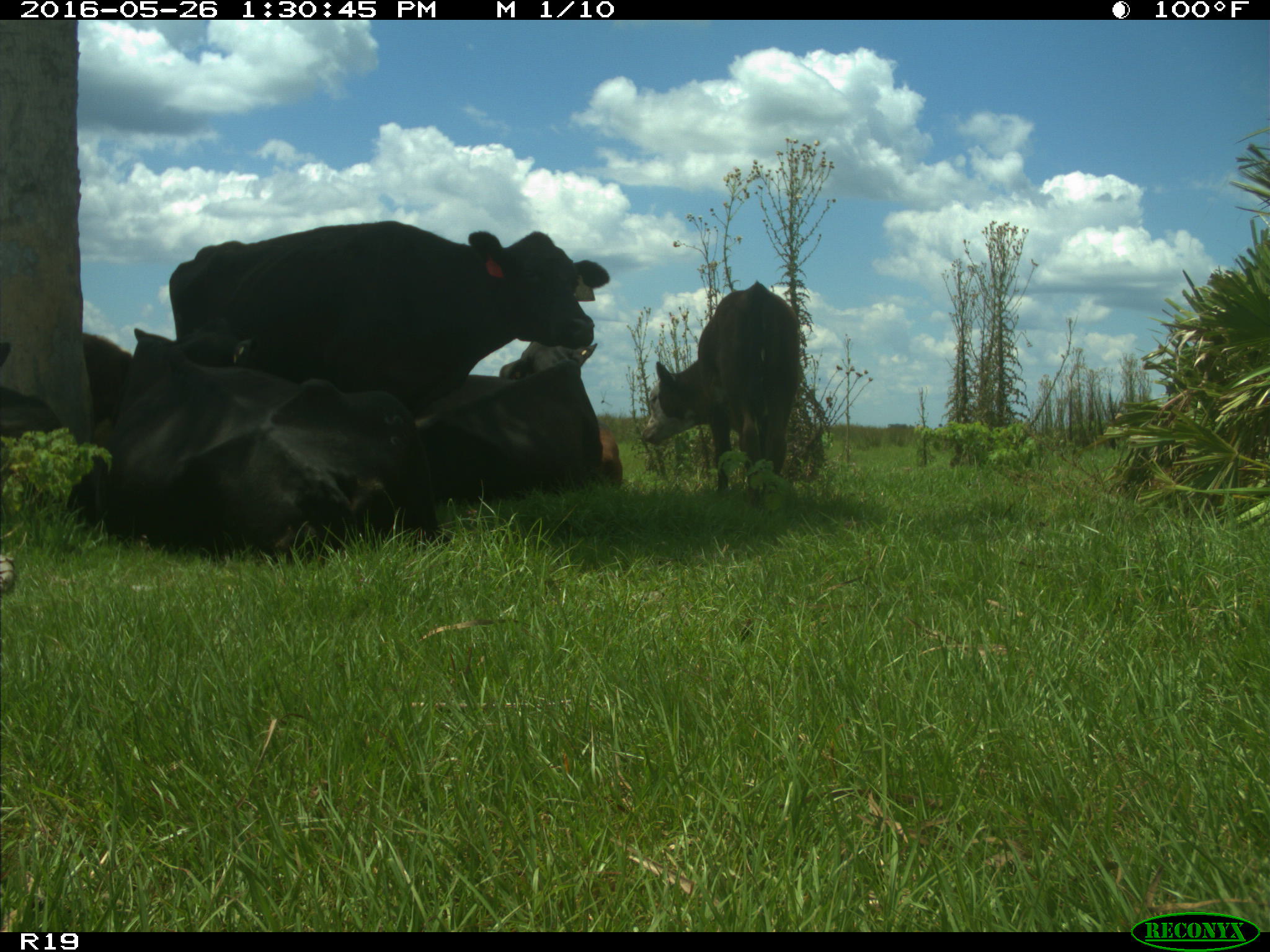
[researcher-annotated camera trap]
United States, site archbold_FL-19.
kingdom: Animalia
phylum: Chordata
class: Mammalia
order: Artiodactyla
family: Bovidae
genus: Bos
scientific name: Bos taurus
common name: domestic cow